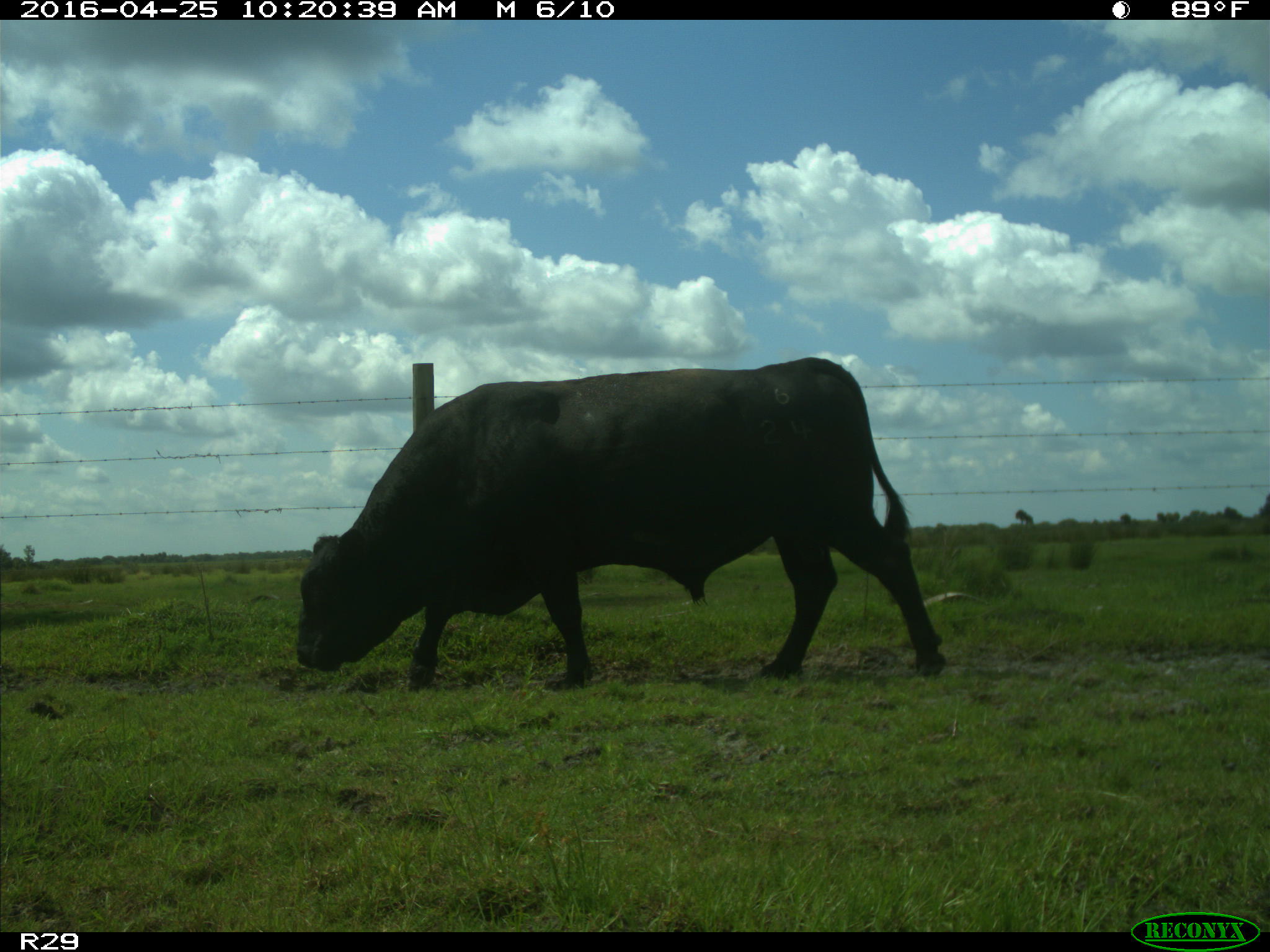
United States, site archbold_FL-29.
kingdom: Animalia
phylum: Chordata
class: Mammalia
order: Artiodactyla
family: Bovidae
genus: Bos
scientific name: Bos taurus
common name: domestic cow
Bos taurus (domestic cow).